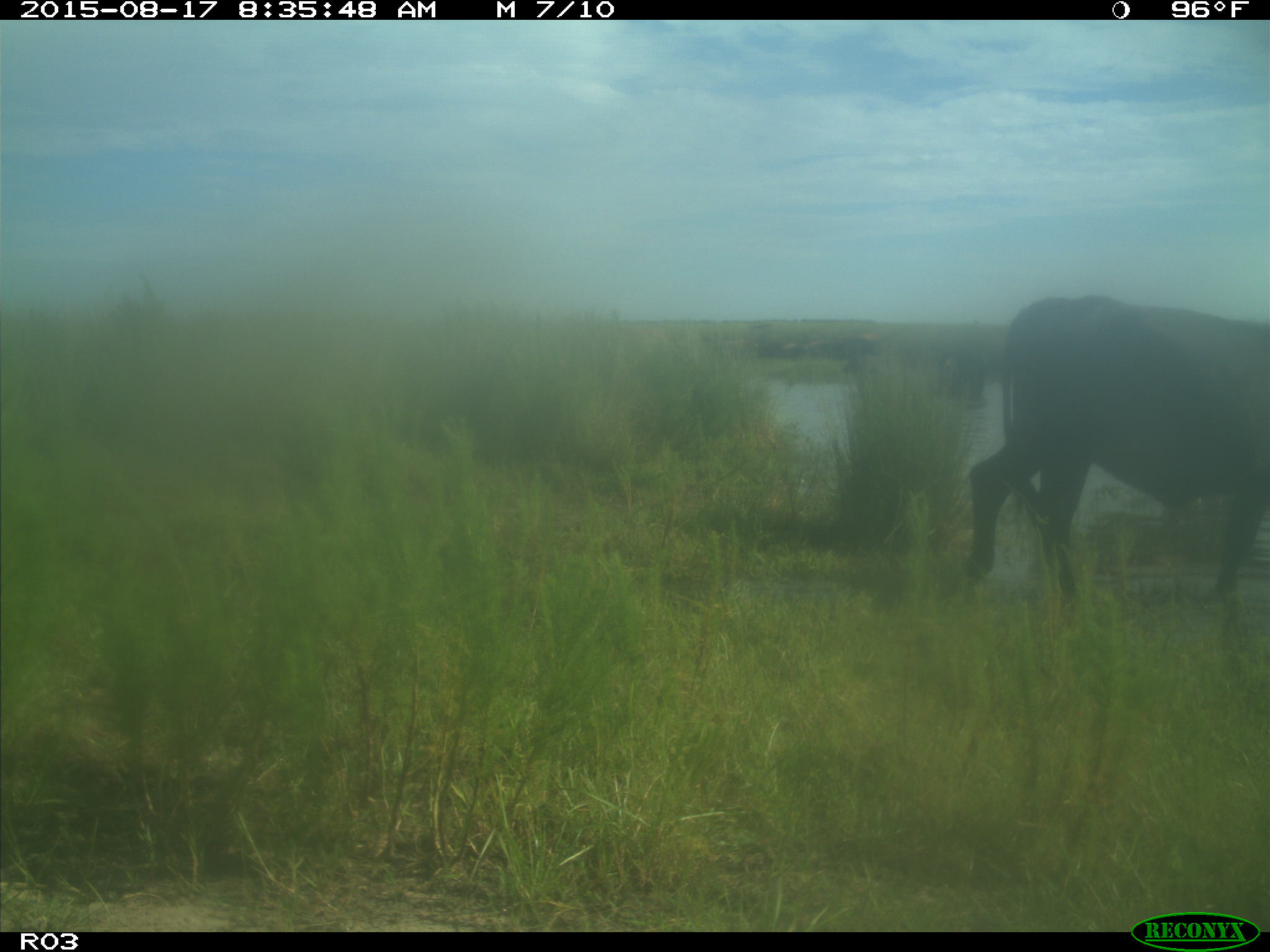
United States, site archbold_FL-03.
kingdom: Animalia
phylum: Chordata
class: Mammalia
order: Artiodactyla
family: Bovidae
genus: Bos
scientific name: Bos taurus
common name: domestic cow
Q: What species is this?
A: Bos taurus (domestic cow).